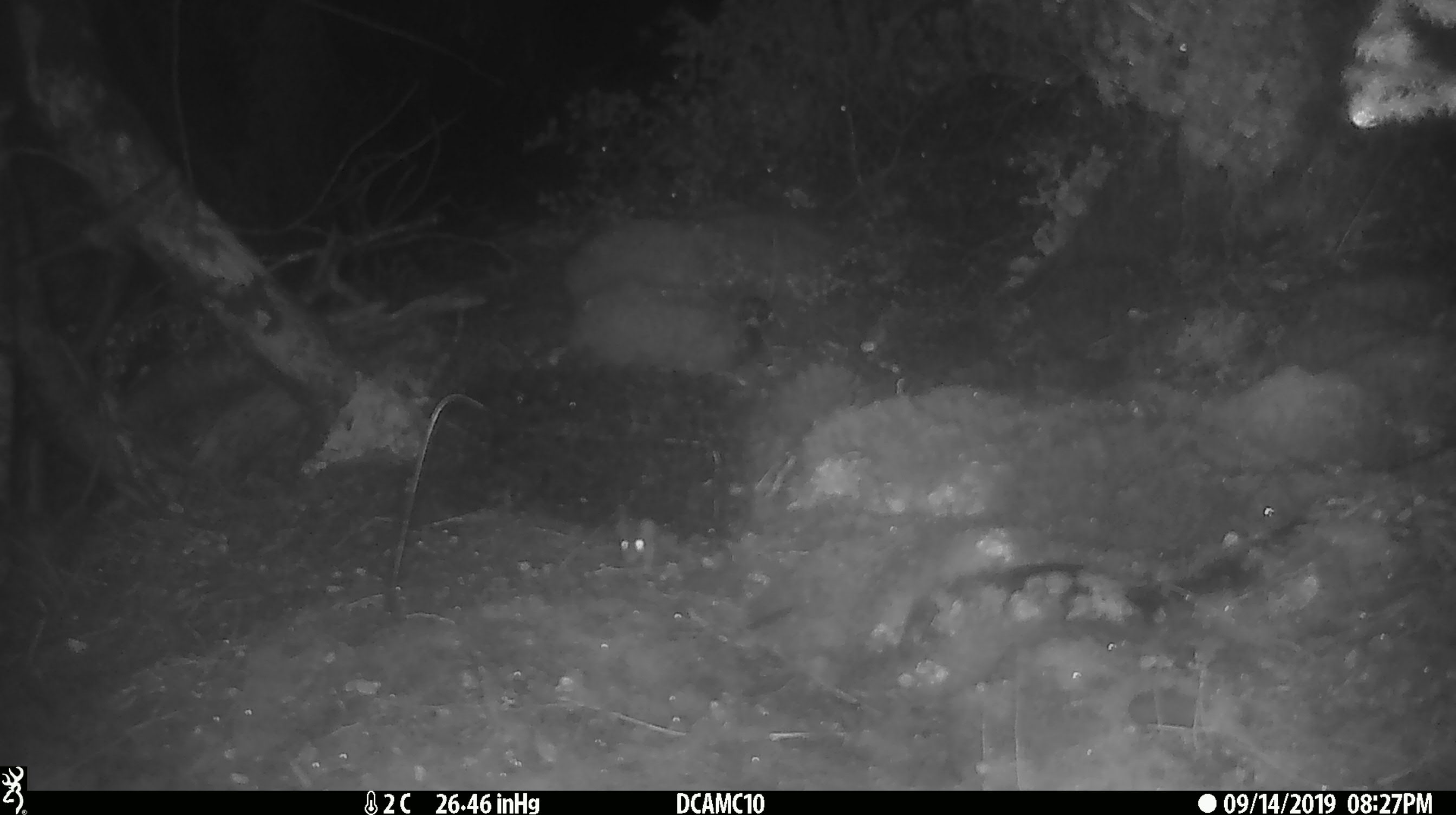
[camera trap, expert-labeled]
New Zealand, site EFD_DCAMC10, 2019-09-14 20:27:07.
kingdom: Animalia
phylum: Chordata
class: Mammalia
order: Rodentia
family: Muridae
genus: Mus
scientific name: Mus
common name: mouse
Mouse (Mus).